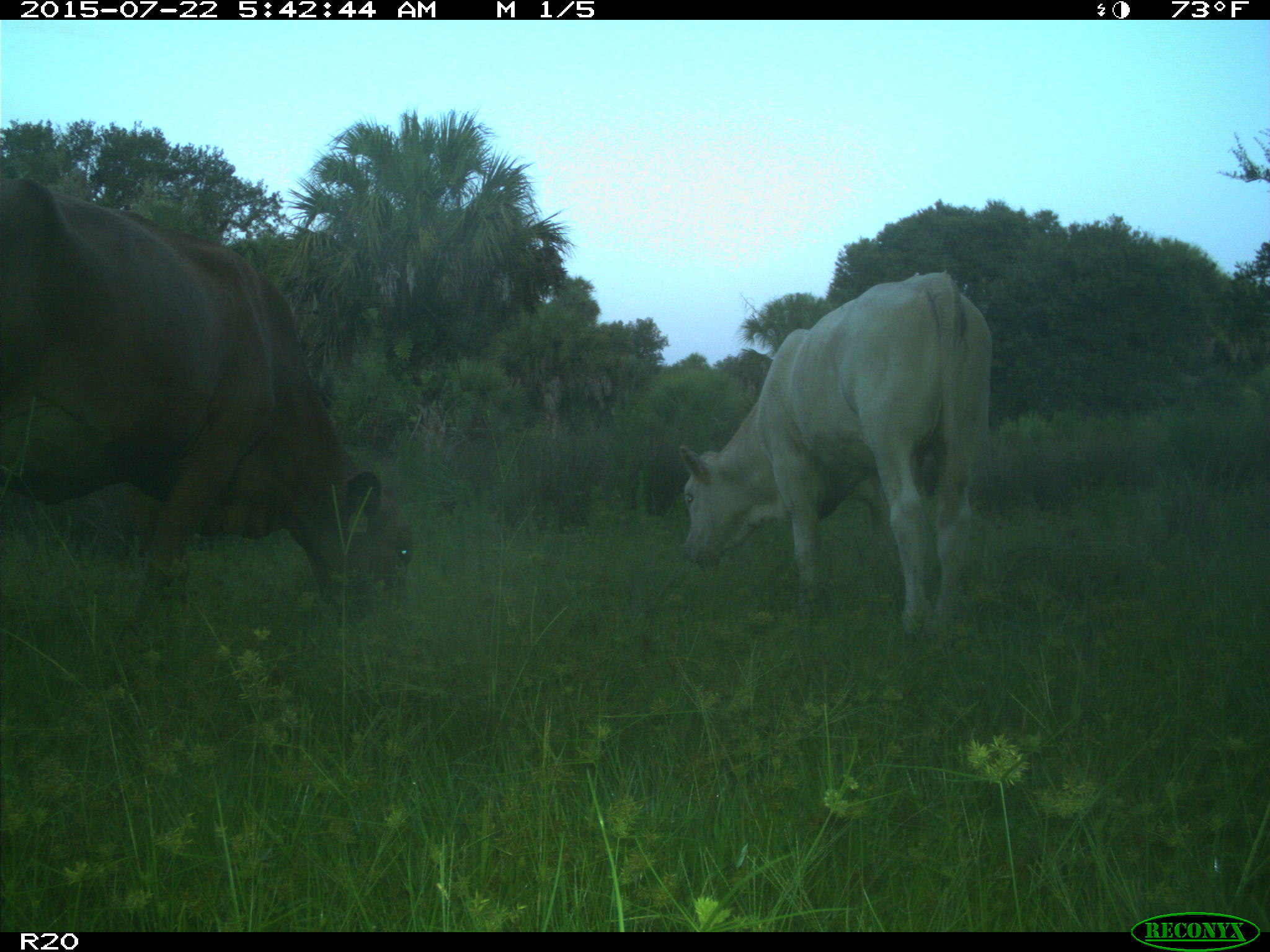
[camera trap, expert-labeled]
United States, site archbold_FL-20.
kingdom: Animalia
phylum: Chordata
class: Mammalia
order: Artiodactyla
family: Bovidae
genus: Bos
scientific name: Bos taurus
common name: domestic cow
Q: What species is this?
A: Bos taurus (domestic cow).